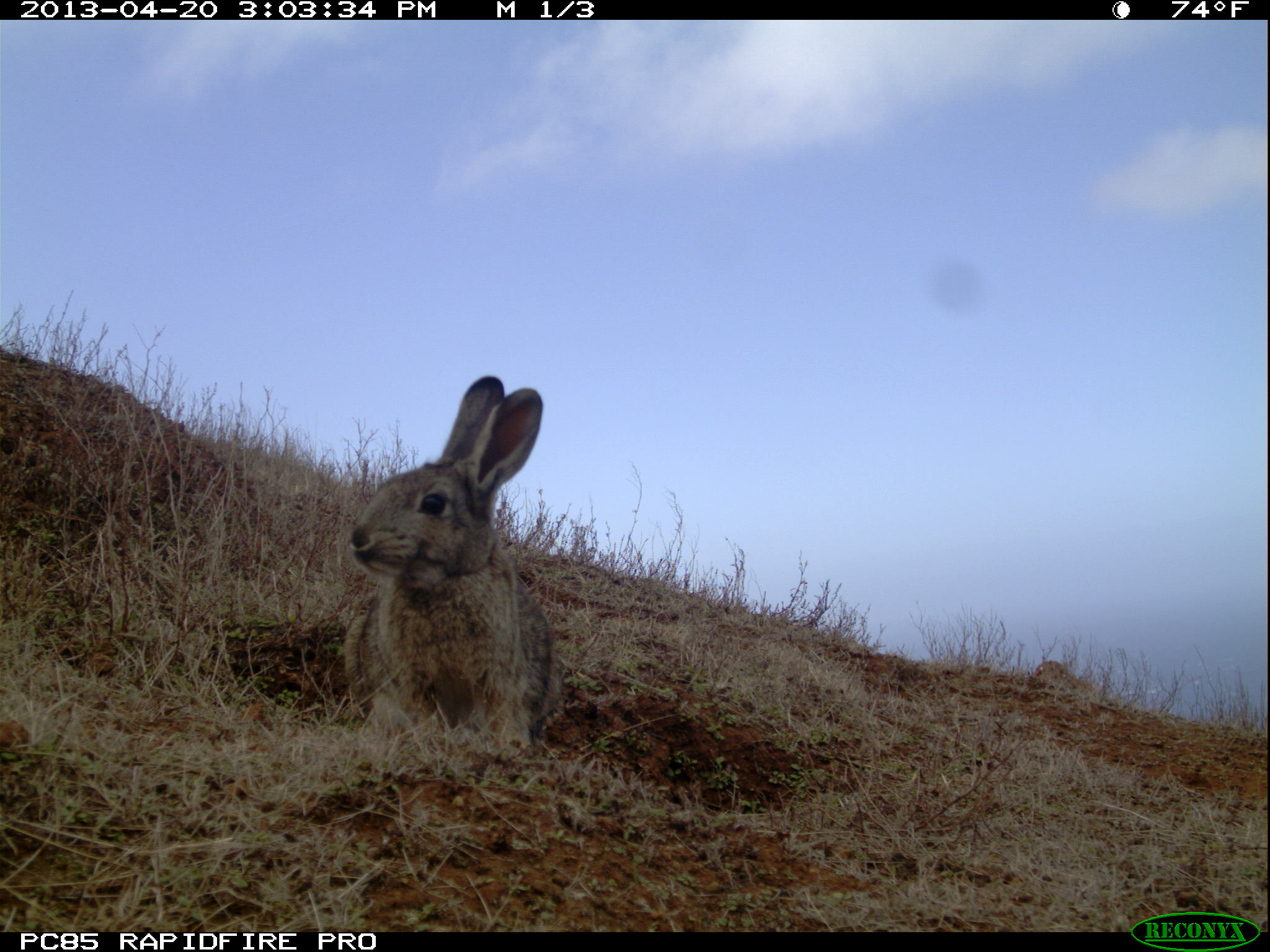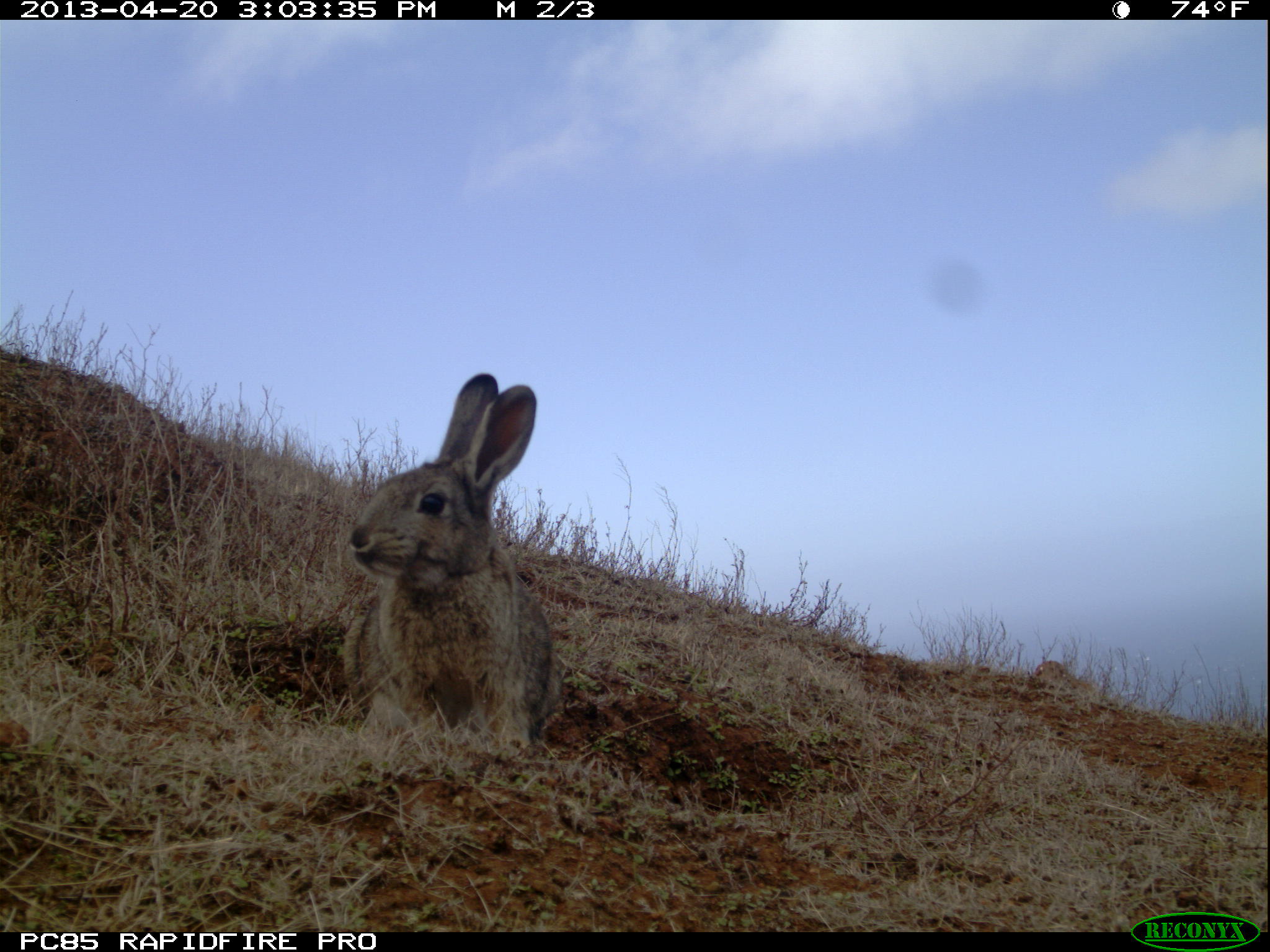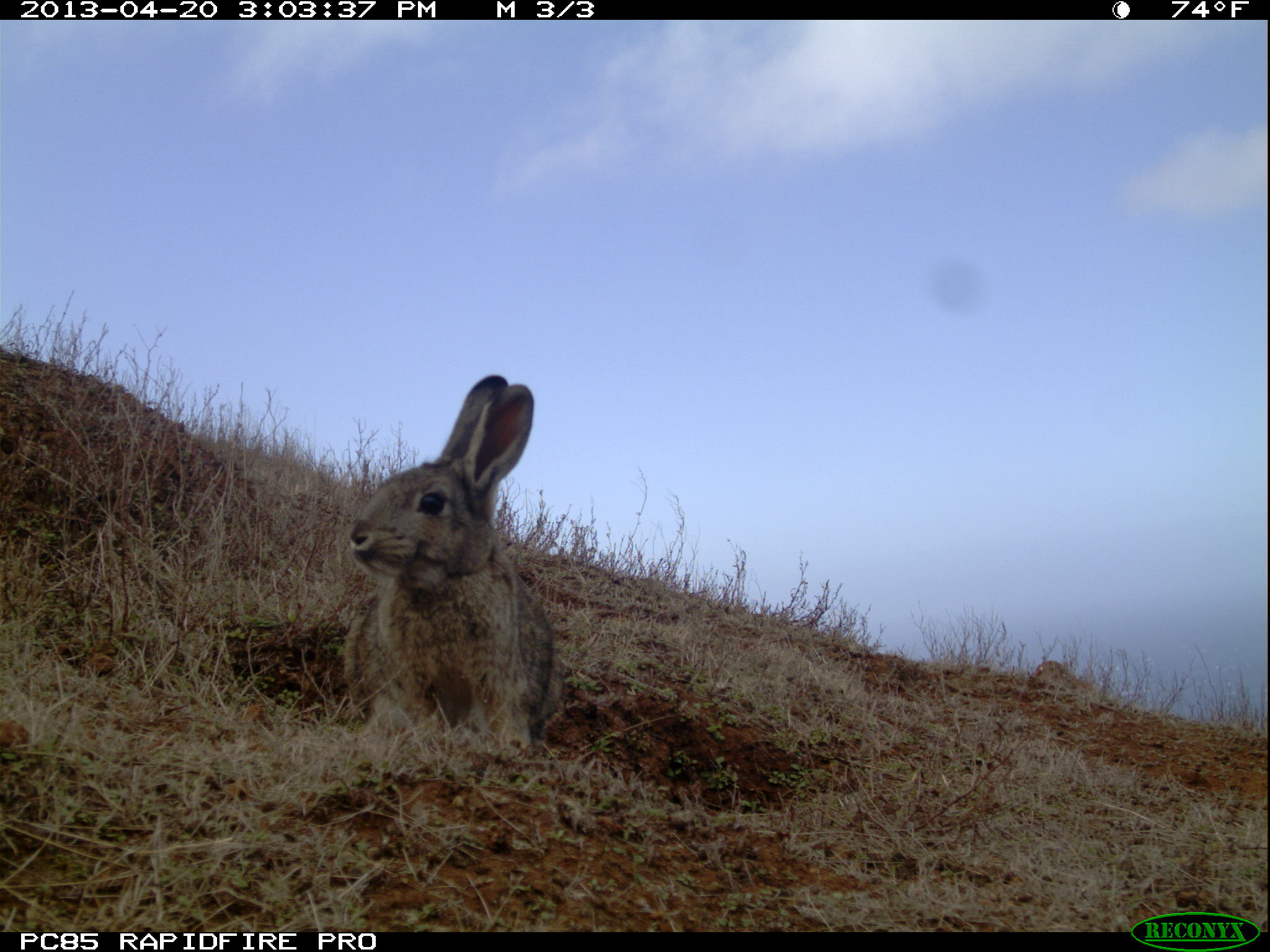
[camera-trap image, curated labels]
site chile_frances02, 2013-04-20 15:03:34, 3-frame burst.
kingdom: Animalia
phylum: Chordata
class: Mammalia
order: Lagomorpha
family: Leporidae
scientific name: Leporidae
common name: rabbits and hares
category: rabbit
Rabbit (rabbits and hares) (Leporidae).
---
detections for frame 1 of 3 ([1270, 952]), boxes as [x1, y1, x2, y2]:
rabbit: [340, 376, 560, 761]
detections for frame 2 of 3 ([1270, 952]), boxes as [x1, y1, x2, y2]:
rabbit: [339, 374, 558, 760]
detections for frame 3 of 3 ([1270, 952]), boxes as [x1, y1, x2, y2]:
rabbit: [337, 376, 559, 759]